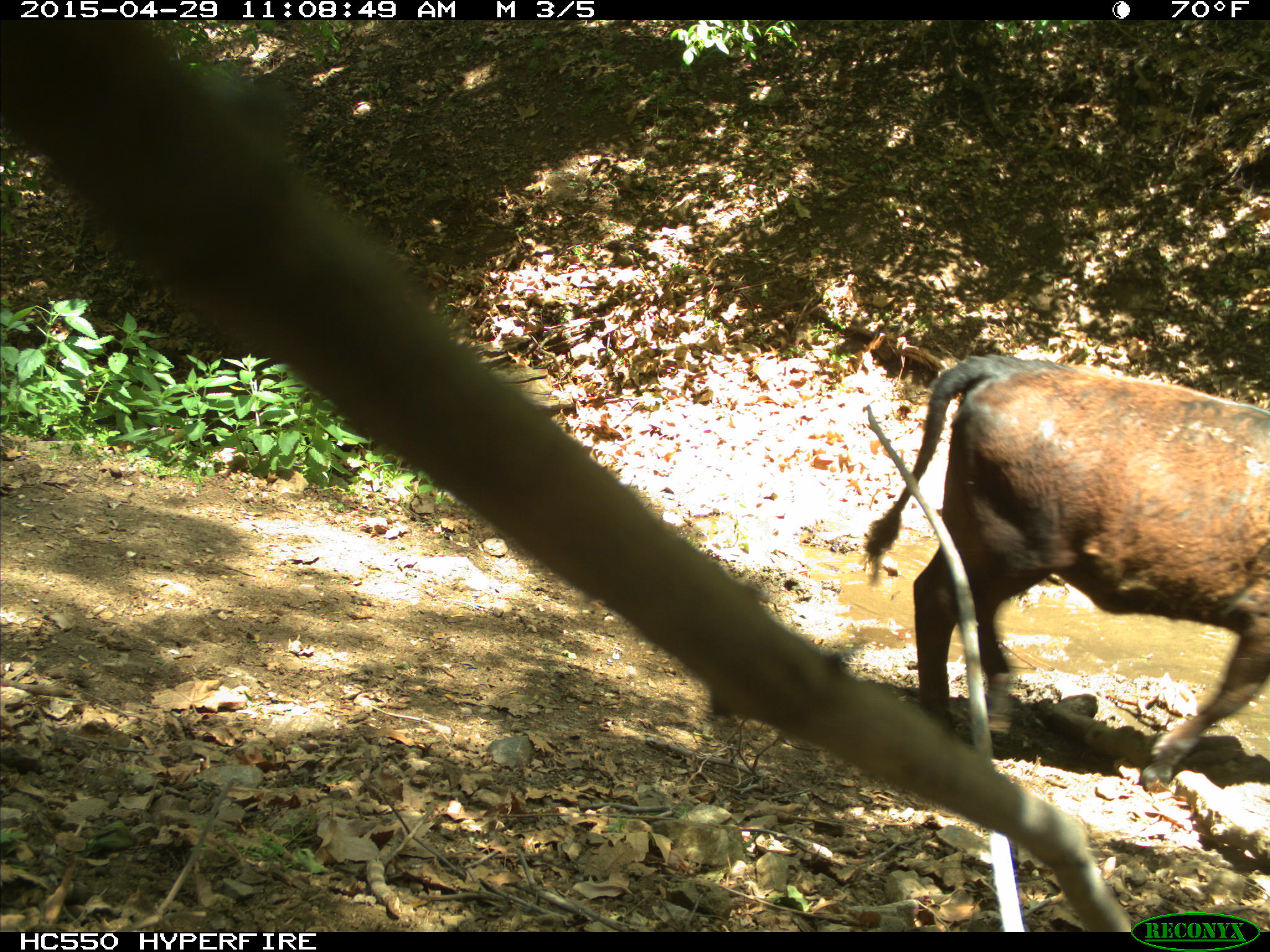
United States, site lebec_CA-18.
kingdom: Animalia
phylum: Chordata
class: Mammalia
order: Artiodactyla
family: Bovidae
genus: Bos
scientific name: Bos taurus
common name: domestic cow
Bos taurus (domestic cow).